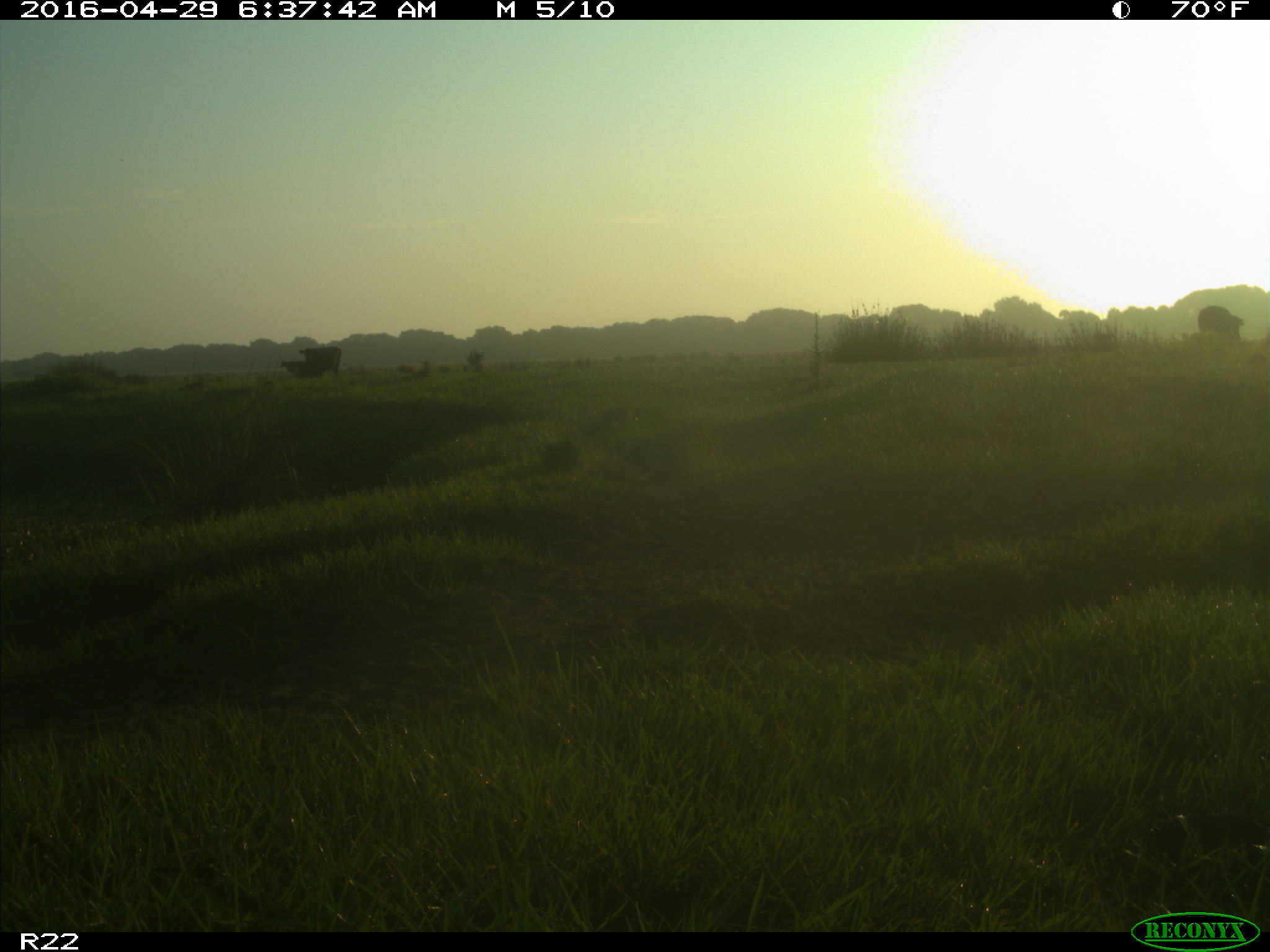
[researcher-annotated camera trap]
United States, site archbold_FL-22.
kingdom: Animalia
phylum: Chordata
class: Mammalia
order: Artiodactyla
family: Bovidae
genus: Bos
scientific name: Bos taurus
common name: domestic cow